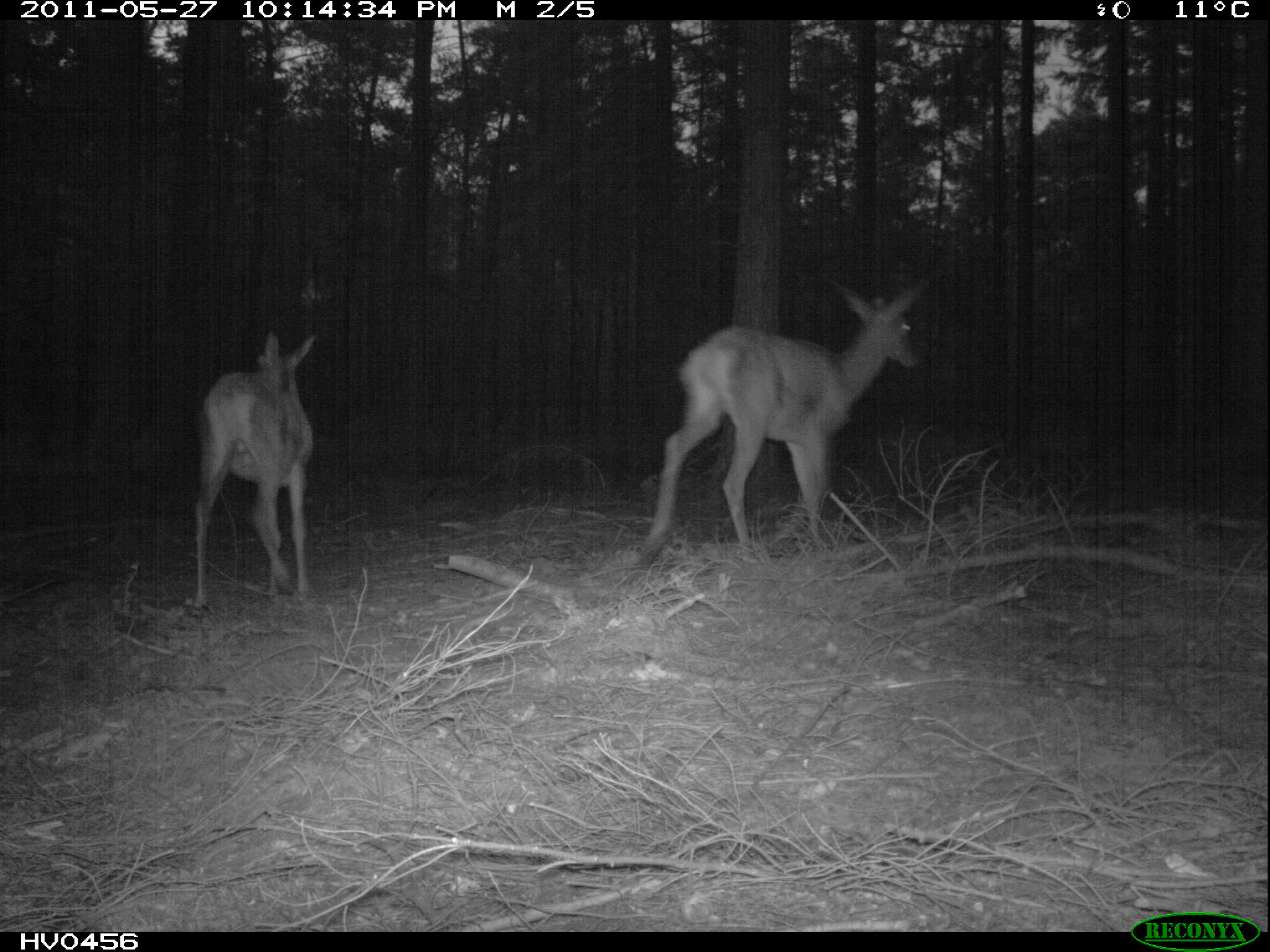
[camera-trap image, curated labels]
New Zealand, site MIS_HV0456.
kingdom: Animalia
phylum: Chordata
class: Mammalia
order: Artiodactyla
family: Cervidae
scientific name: Cervidae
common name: deer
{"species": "deer (Cervidae)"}